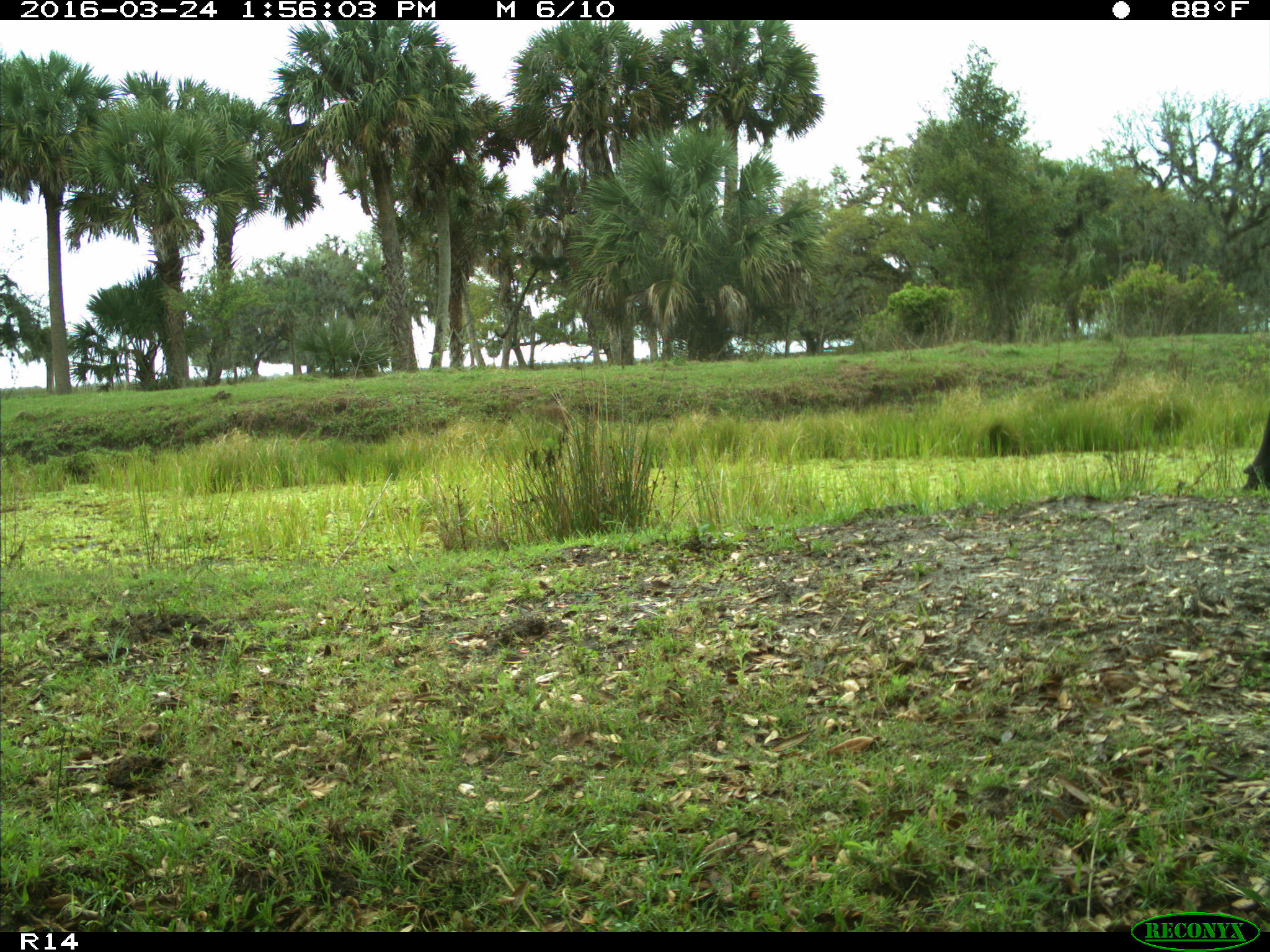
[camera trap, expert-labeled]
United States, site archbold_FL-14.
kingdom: Animalia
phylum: Chordata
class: Mammalia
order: Artiodactyla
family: Bovidae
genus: Bos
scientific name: Bos taurus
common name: domestic cow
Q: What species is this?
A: Bos taurus (domestic cow).